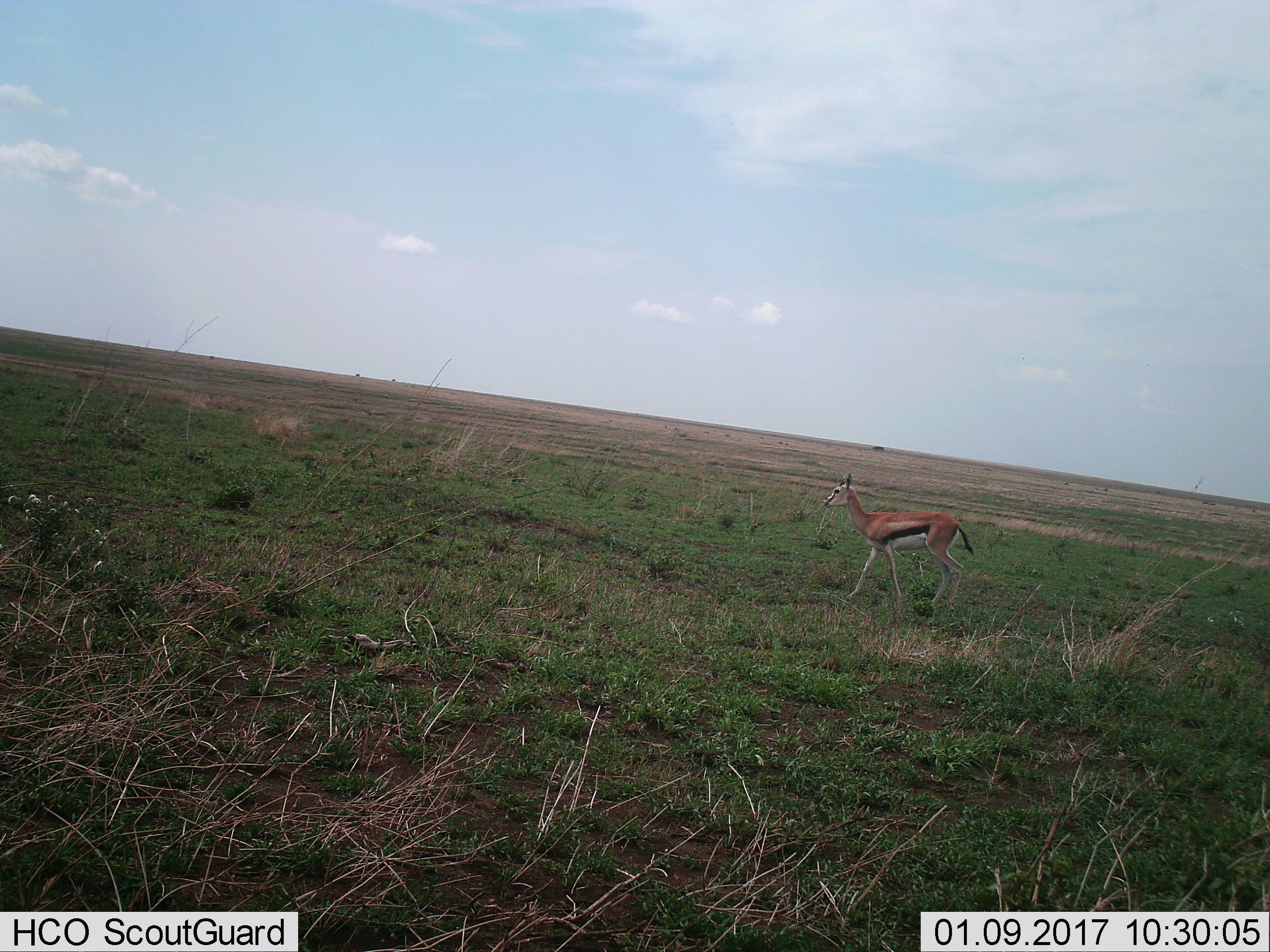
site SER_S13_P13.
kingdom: Animalia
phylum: Chordata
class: Mammalia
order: Artiodactyla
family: Bovidae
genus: Eudorcas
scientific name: Eudorcas thomsonii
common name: thomson's gazelle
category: gazellethomsons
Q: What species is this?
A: Gazellethomsons (thomson's gazelle) (Eudorcas thomsonii).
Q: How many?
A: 1.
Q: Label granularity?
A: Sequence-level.